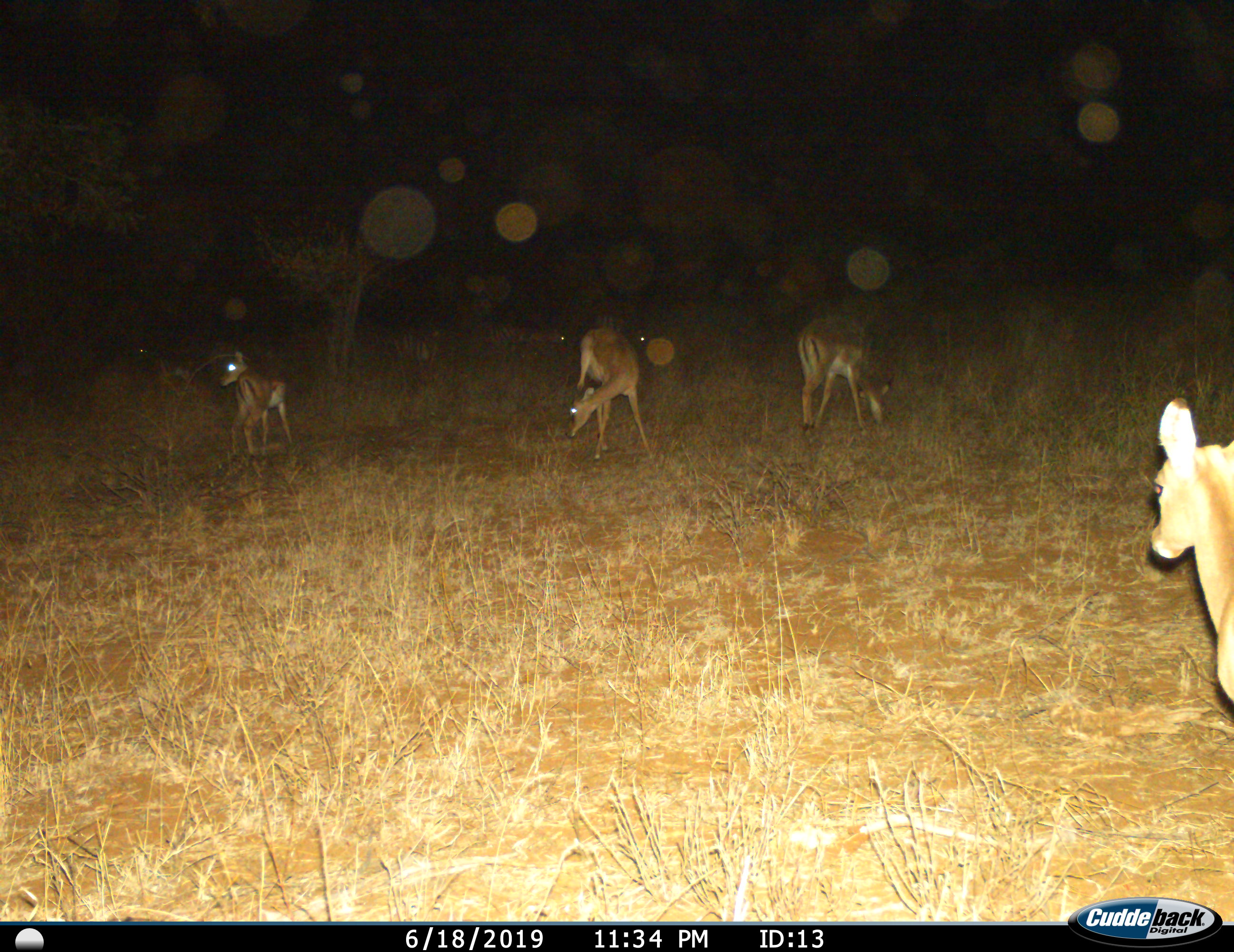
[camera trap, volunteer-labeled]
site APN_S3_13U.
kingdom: Animalia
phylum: Chordata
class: Mammalia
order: Artiodactyla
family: Bovidae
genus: Aepyceros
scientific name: Aepyceros melampus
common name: impala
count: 4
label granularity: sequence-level